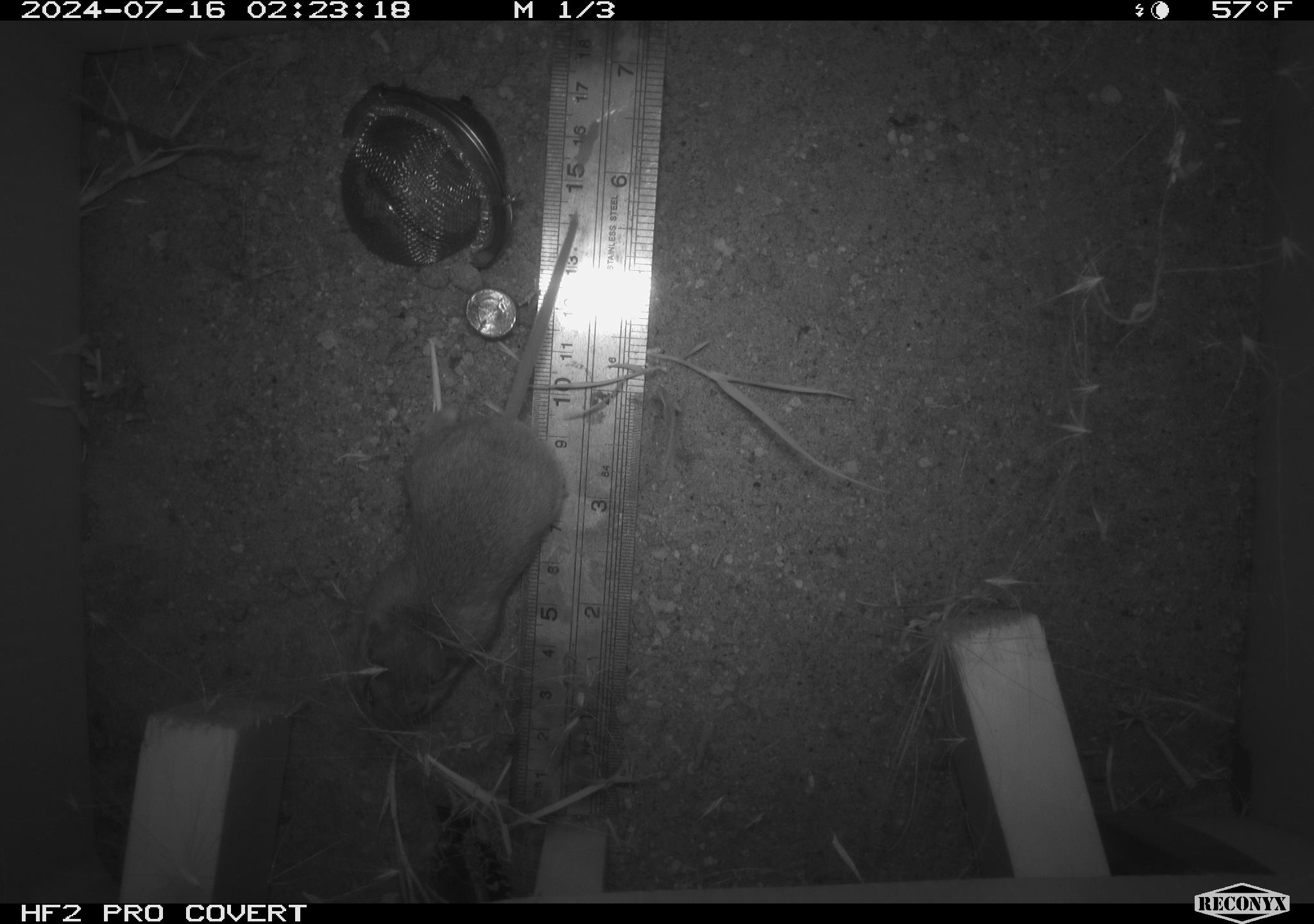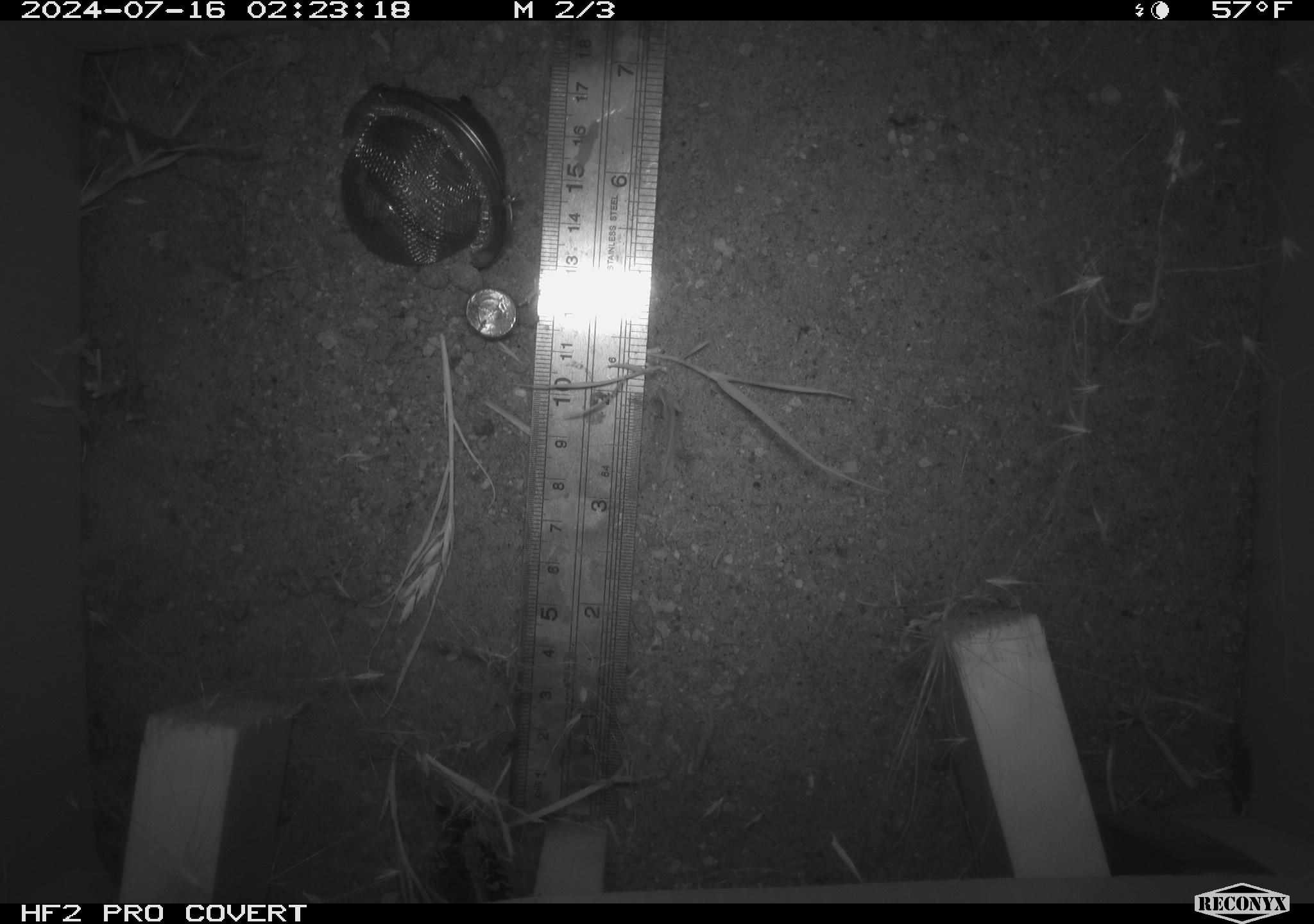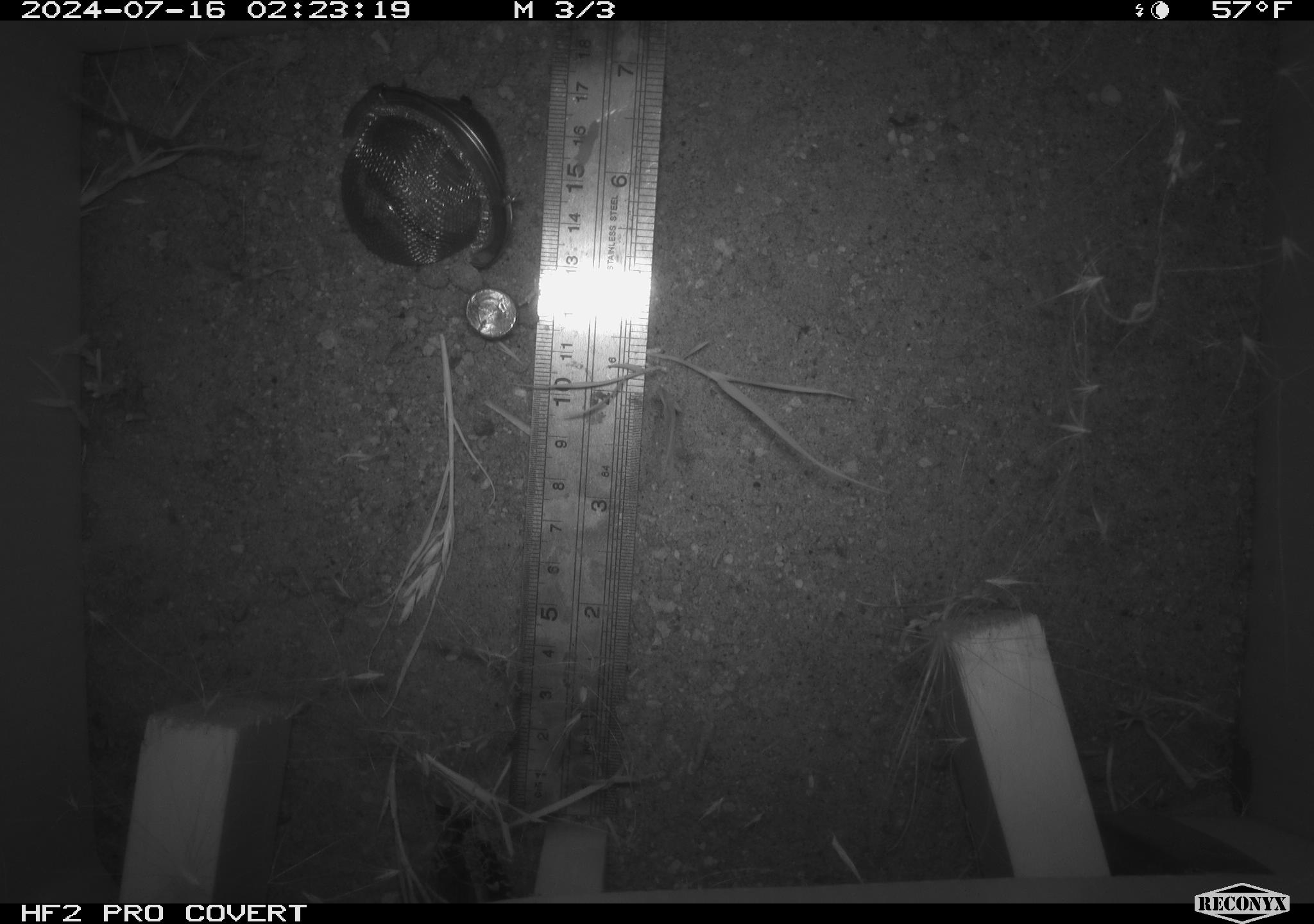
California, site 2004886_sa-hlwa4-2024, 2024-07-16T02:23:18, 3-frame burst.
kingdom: Animalia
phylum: Chordata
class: Mammalia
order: Rodentia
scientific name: Rodentia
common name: rodent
Rodent (Rodentia).